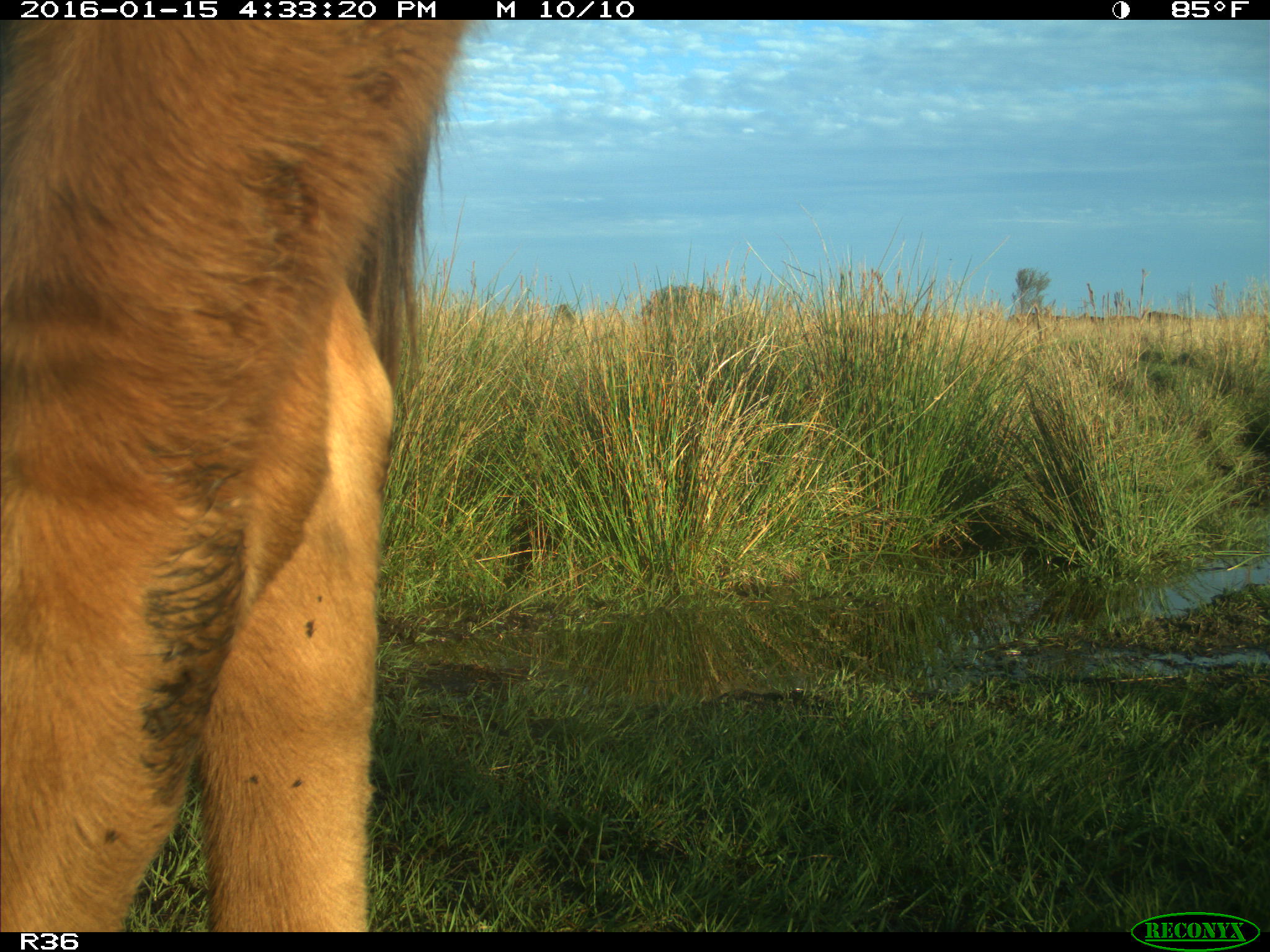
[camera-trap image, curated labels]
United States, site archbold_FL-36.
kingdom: Animalia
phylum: Chordata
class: Mammalia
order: Artiodactyla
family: Bovidae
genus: Bos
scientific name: Bos taurus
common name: domestic cow